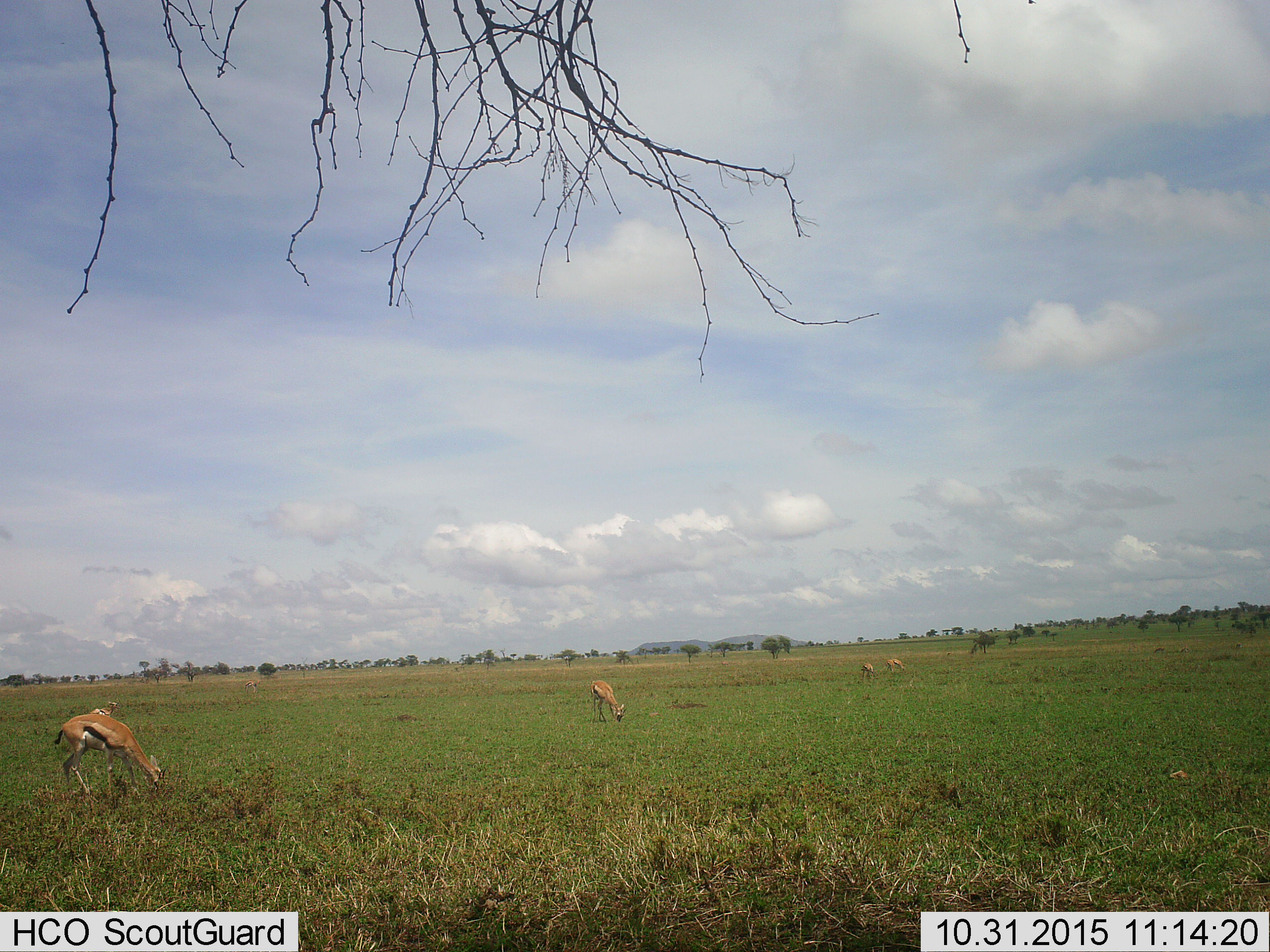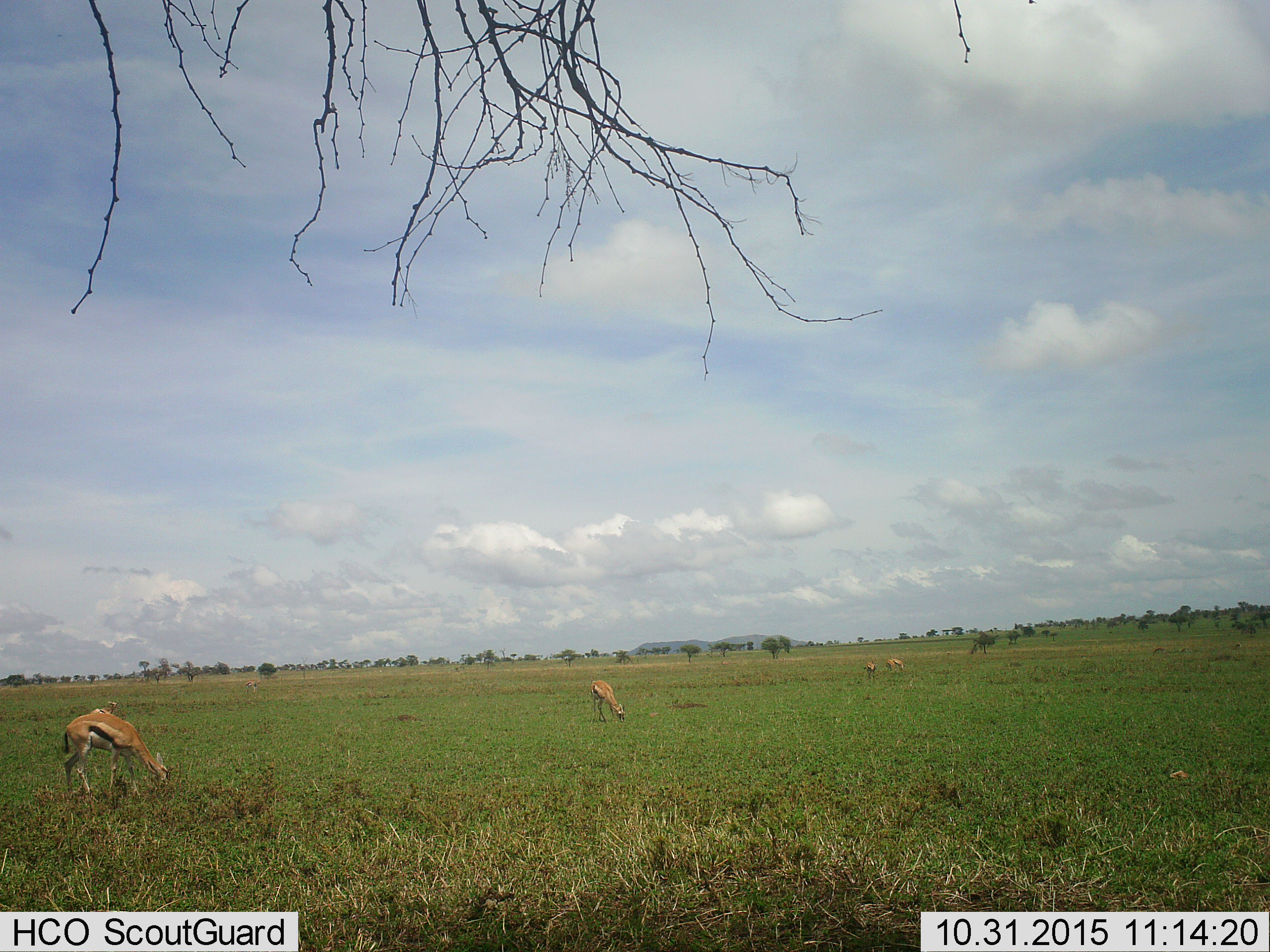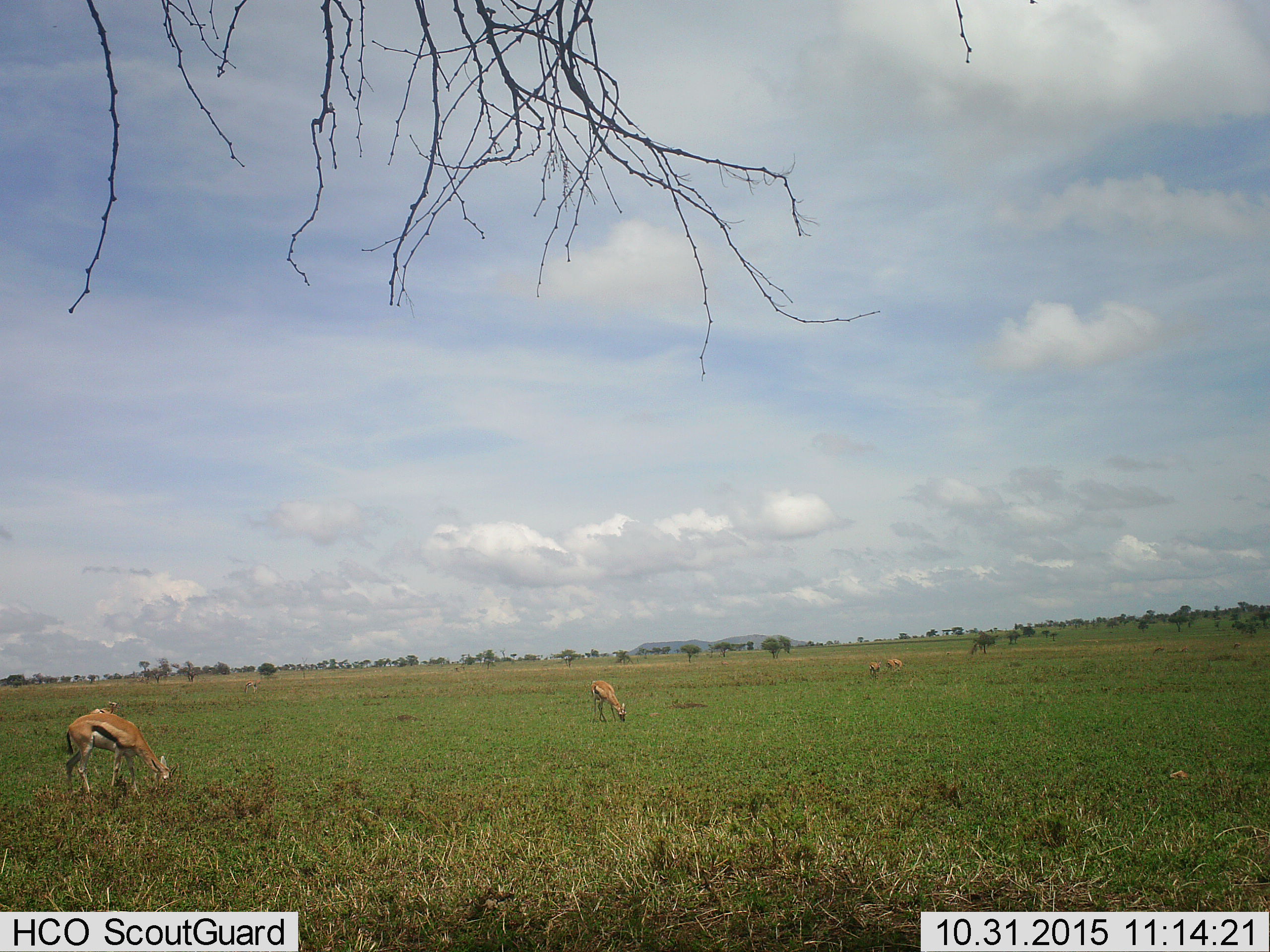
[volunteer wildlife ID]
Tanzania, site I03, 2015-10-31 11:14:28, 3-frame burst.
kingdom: Animalia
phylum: Chordata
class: Mammalia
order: Artiodactyla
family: Bovidae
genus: Eudorcas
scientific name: Eudorcas thomsonii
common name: thomson's gazelle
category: gazellethomsons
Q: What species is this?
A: Gazellethomsons (thomson's gazelle) (Eudorcas thomsonii).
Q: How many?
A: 5.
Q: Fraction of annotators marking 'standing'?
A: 67%.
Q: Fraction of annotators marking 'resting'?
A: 11%.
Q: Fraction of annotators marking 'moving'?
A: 11%.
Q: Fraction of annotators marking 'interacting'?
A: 0%.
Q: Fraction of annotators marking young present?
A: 11%.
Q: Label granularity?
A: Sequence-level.